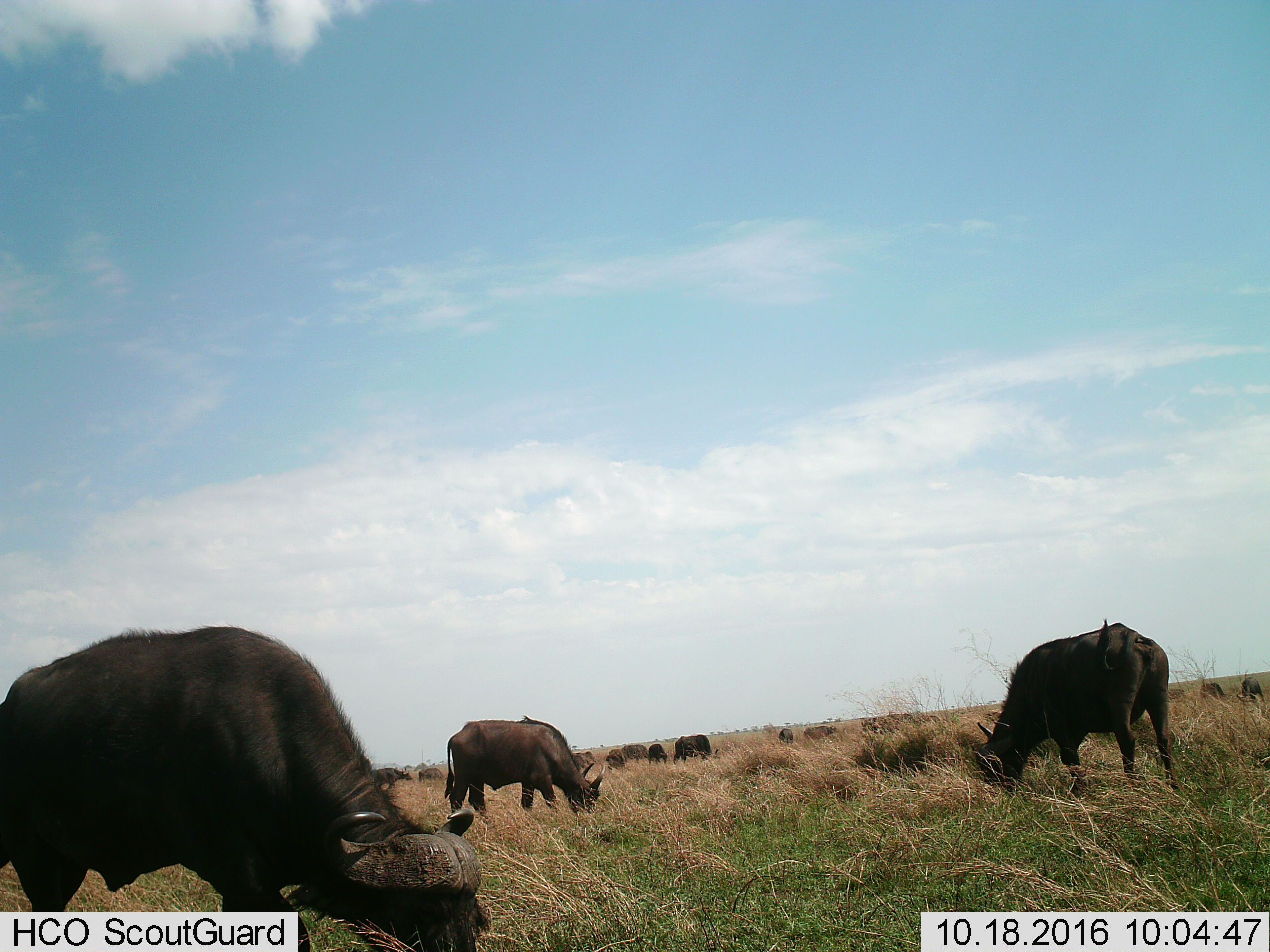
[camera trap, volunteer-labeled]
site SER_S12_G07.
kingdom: Animalia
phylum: Chordata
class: Mammalia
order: Artiodactyla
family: Bovidae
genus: Syncerus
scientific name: Syncerus caffer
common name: african buffalo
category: buffalo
Buffalo (african buffalo) (Syncerus caffer), count 11-50. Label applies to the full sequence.